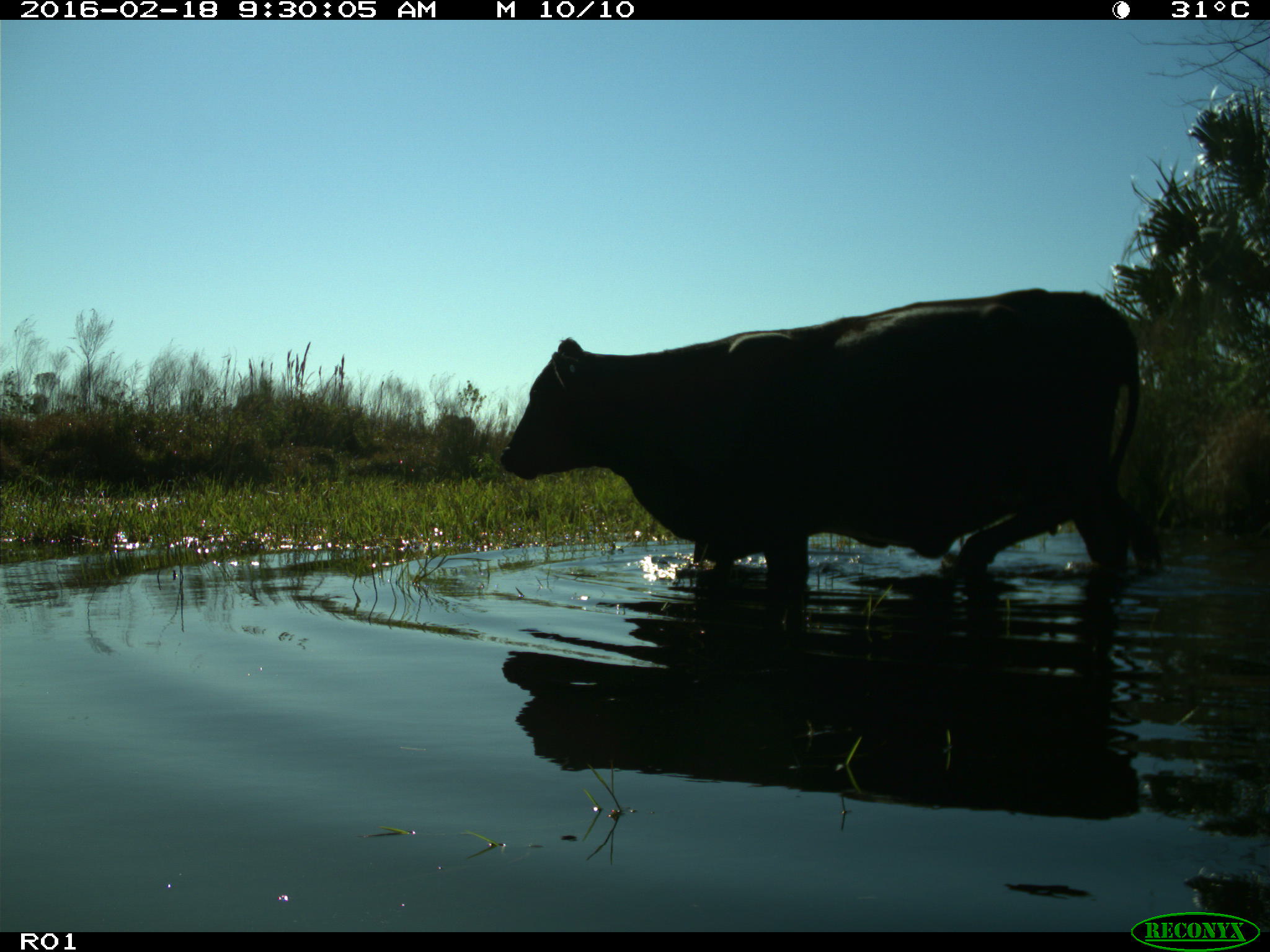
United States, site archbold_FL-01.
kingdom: Animalia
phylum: Chordata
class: Mammalia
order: Artiodactyla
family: Bovidae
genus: Bos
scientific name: Bos taurus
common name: domestic cow